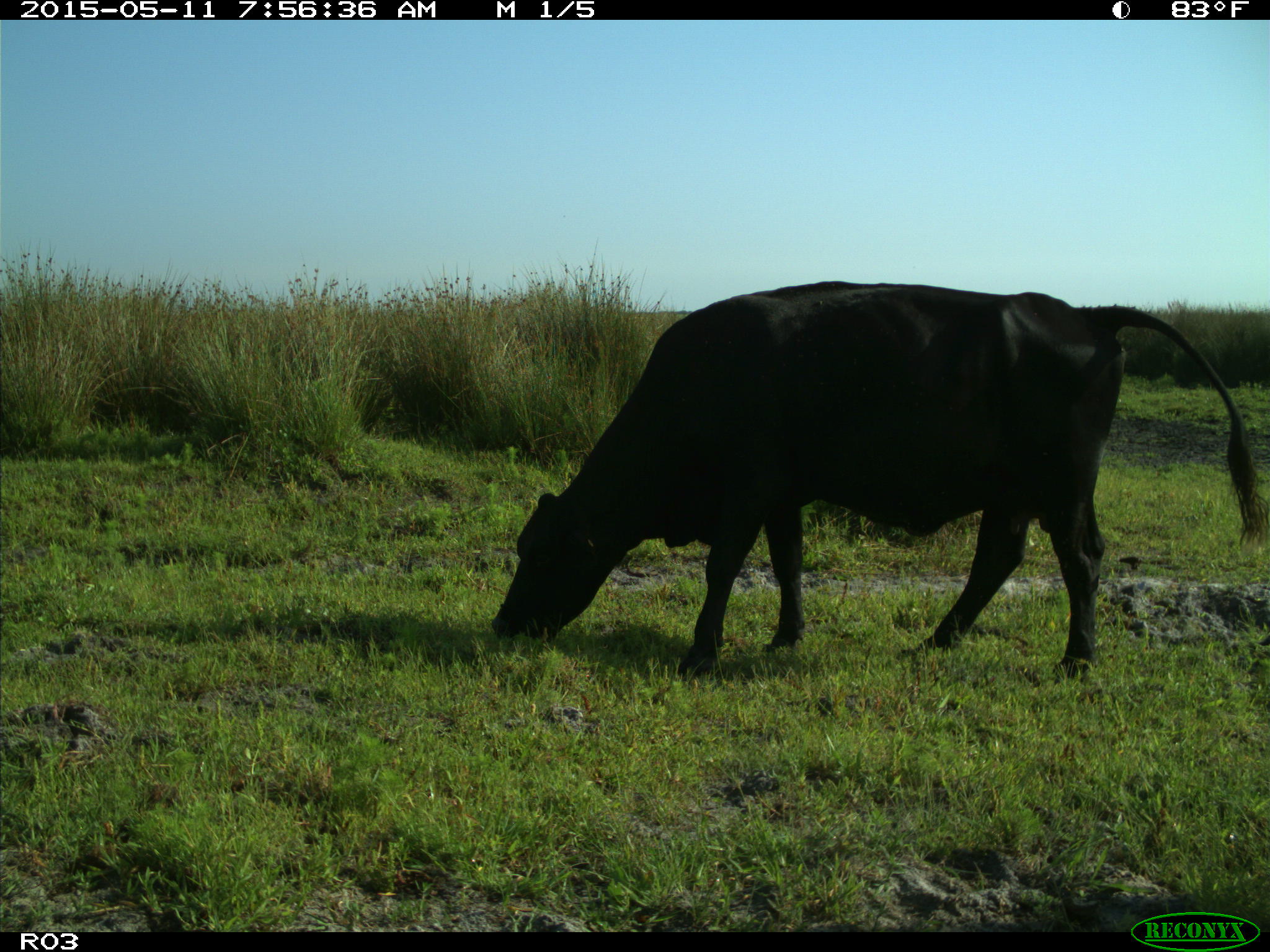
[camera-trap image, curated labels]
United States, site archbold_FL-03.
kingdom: Animalia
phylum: Chordata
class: Mammalia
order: Artiodactyla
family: Bovidae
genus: Bos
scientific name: Bos taurus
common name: domestic cow